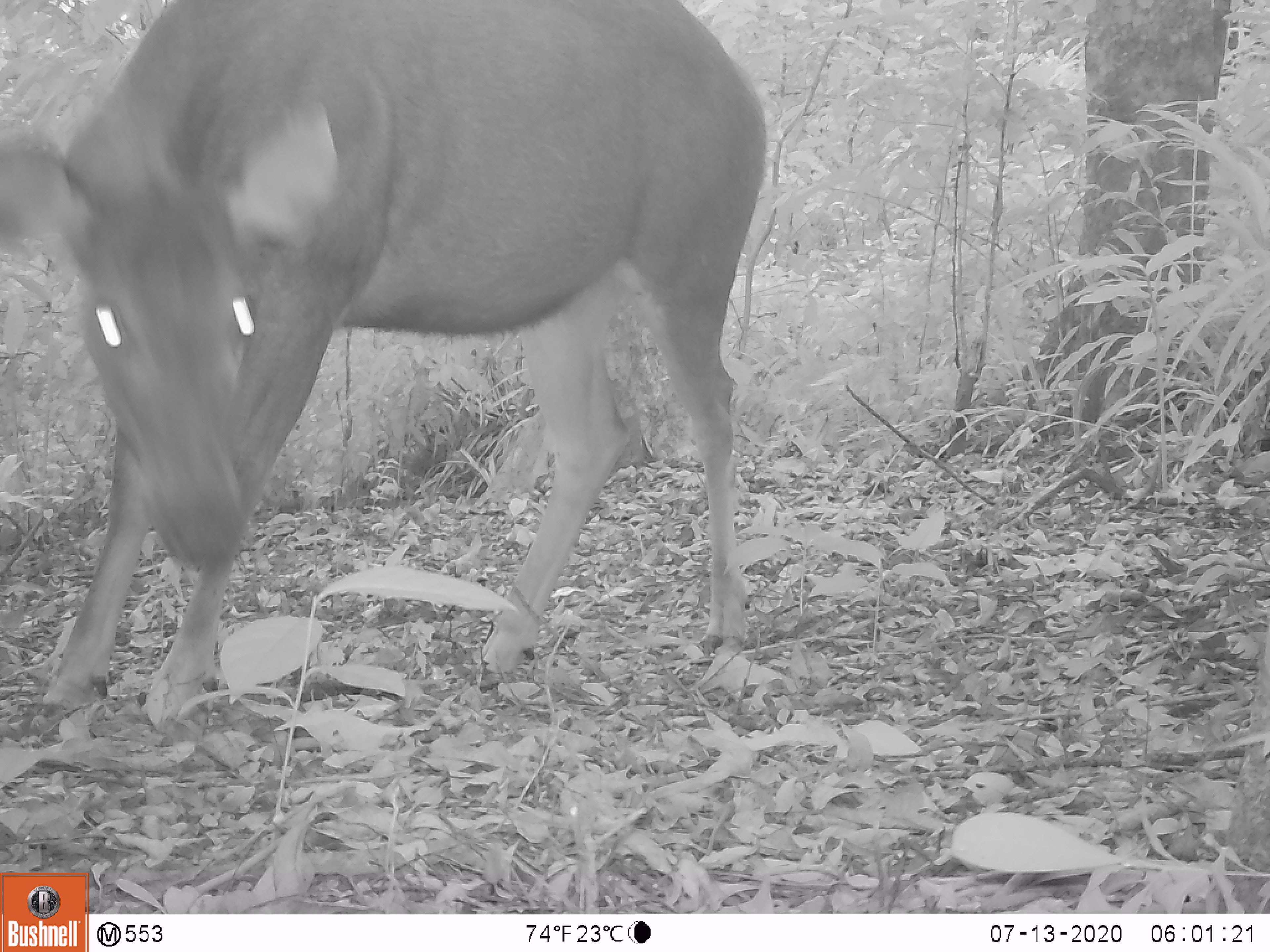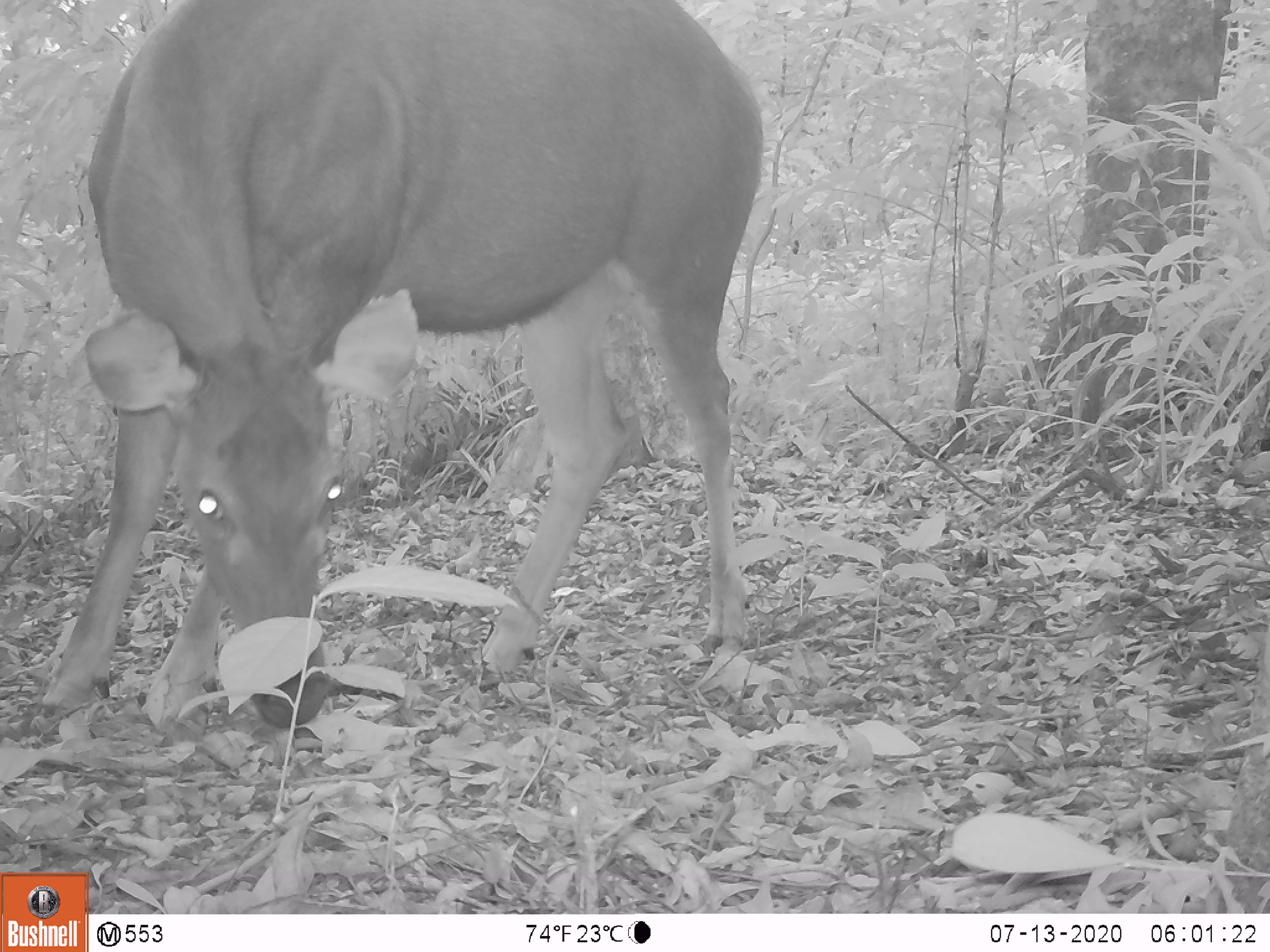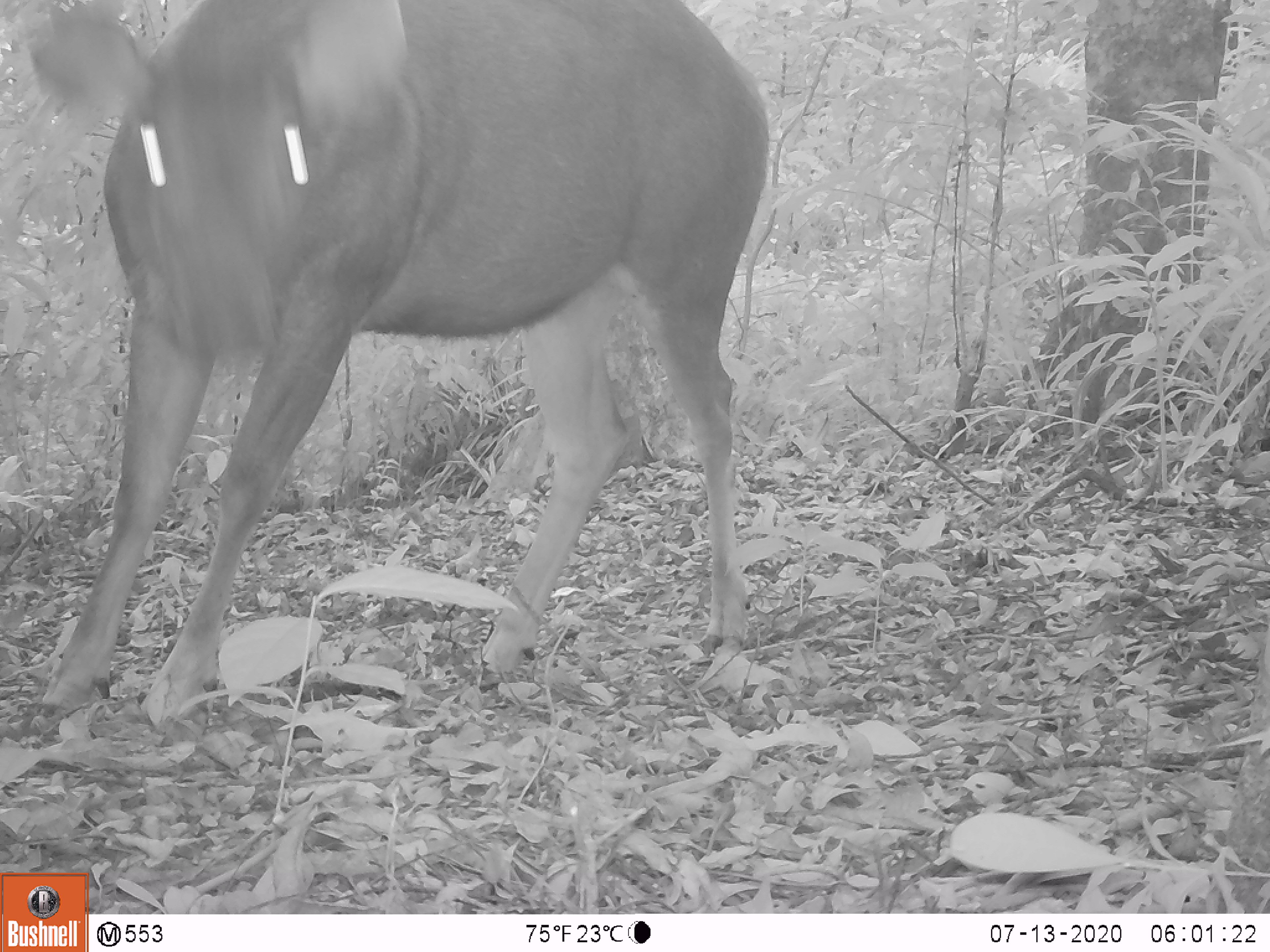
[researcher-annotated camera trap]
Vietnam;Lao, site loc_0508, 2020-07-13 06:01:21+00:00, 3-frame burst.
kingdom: Animalia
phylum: Chordata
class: Mammalia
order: Artiodactyla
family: Cervidae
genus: Rusa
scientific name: Rusa unicolor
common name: sambar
Sambar (Rusa unicolor). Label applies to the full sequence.